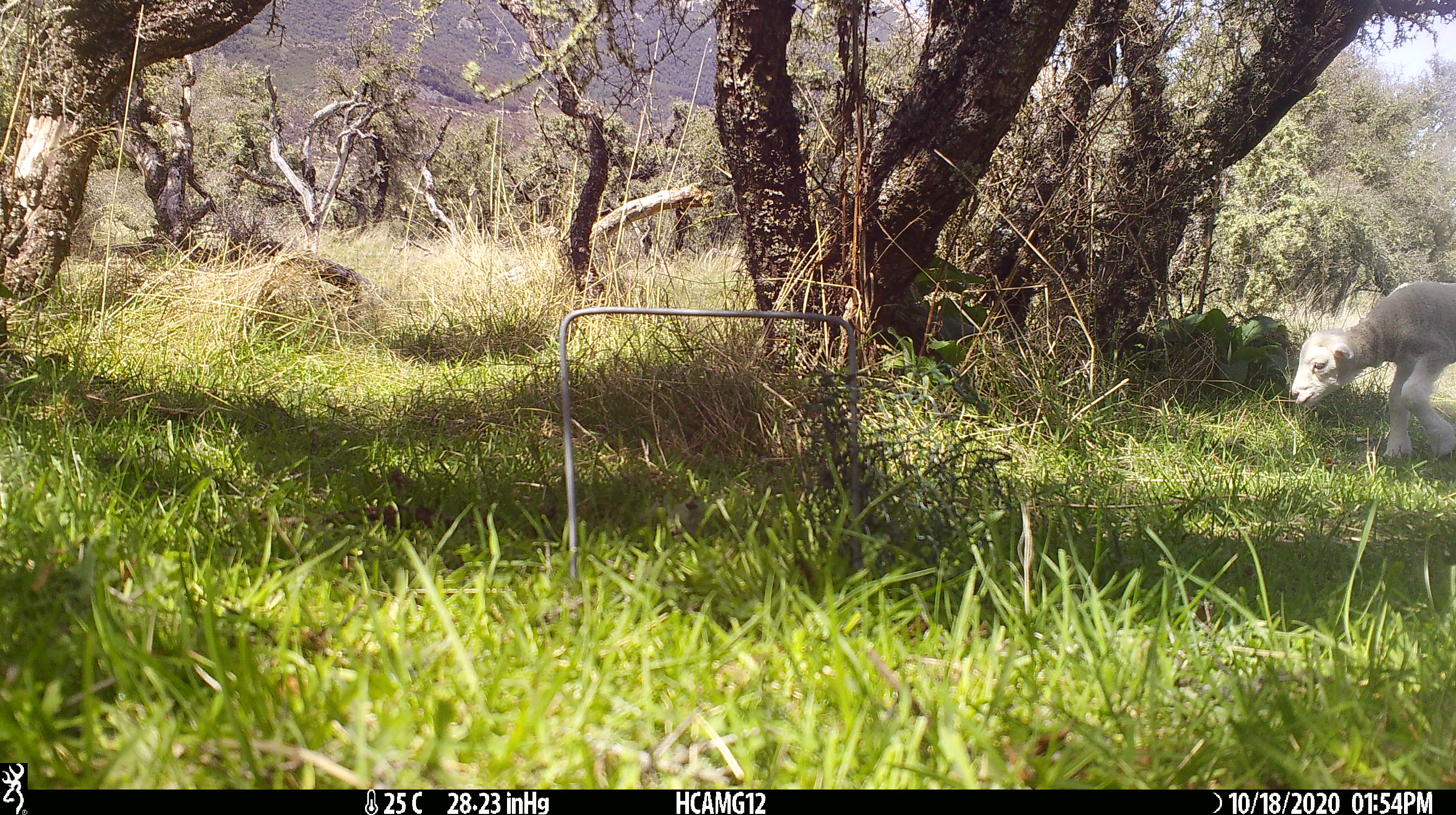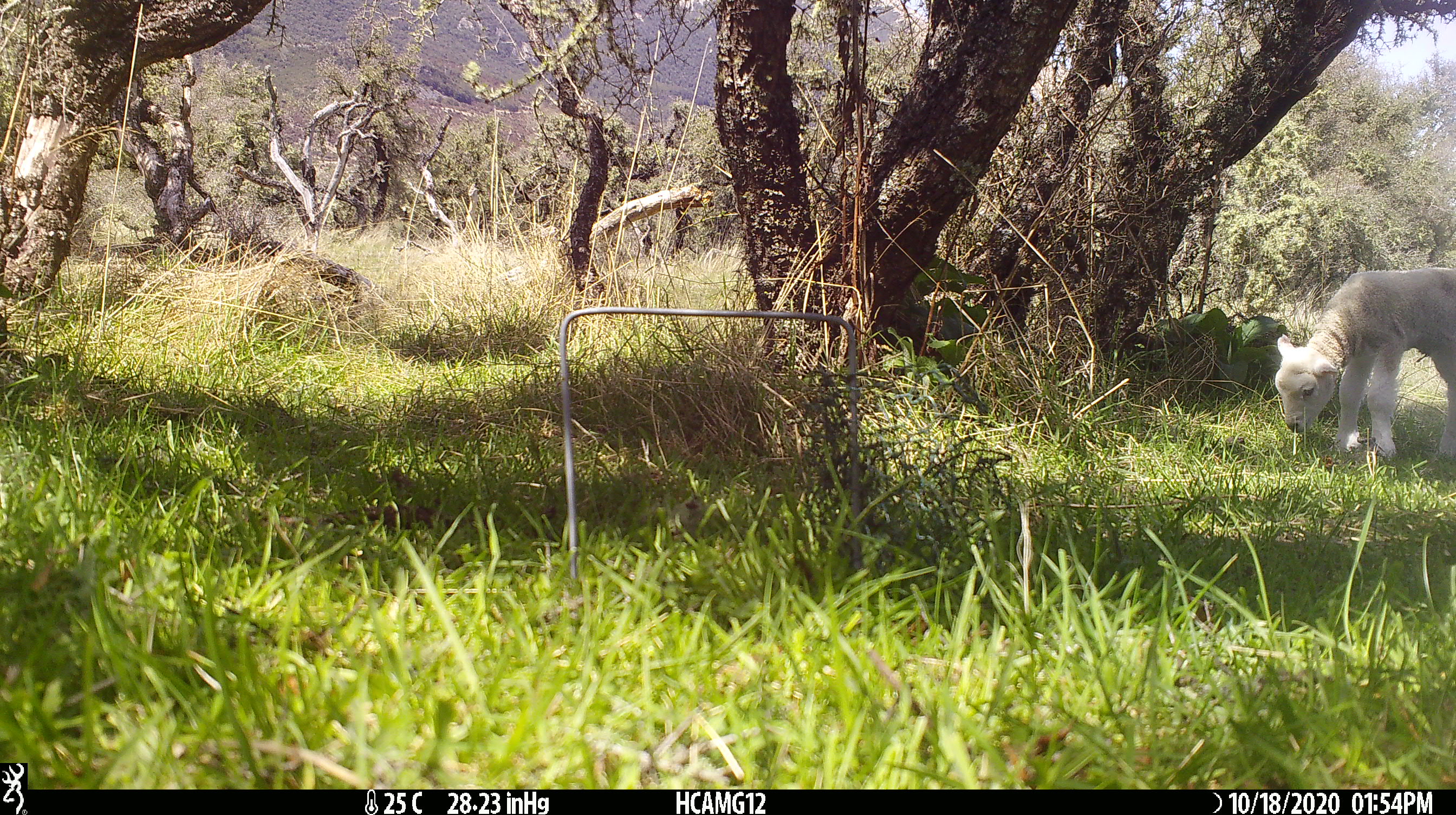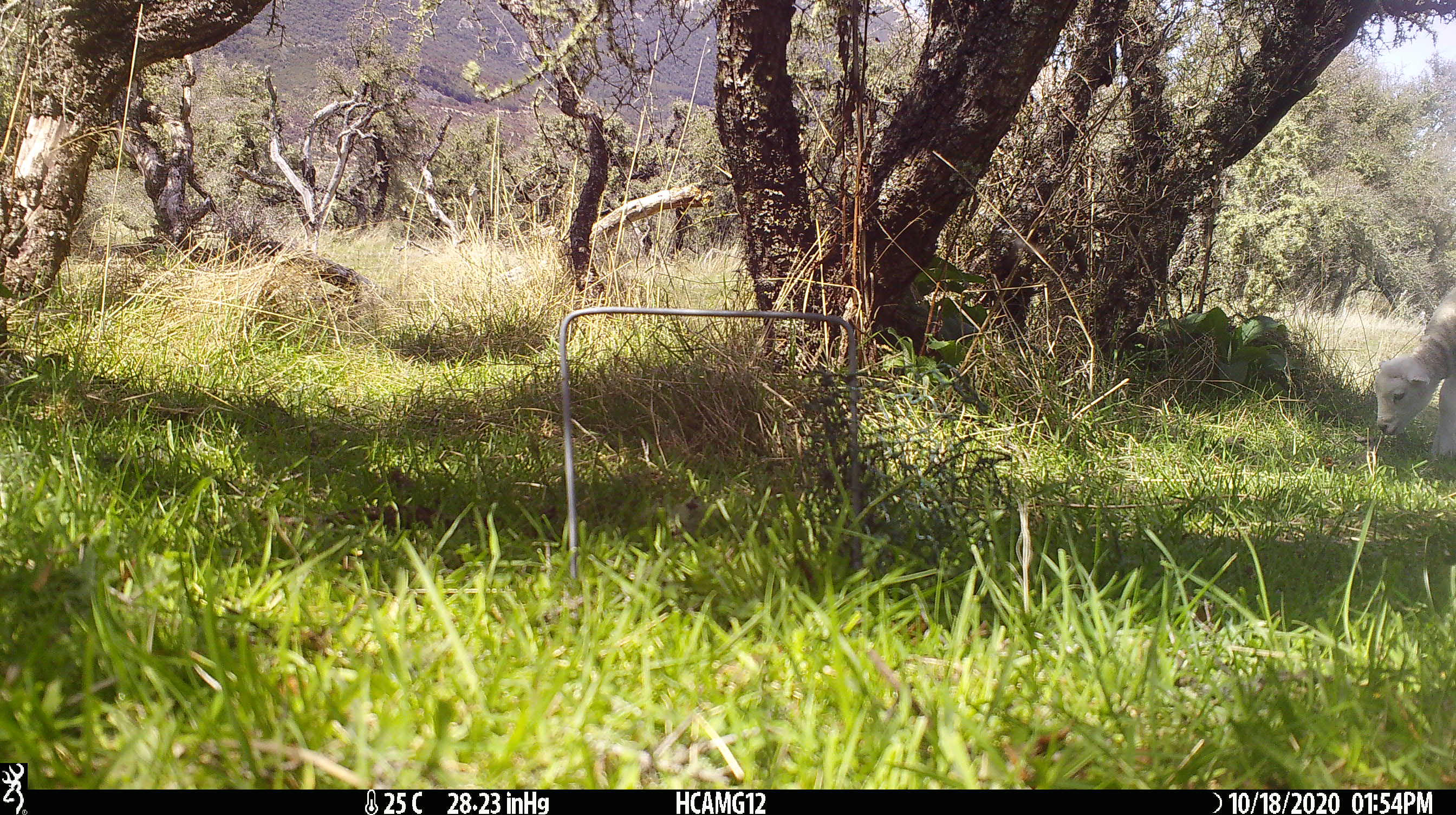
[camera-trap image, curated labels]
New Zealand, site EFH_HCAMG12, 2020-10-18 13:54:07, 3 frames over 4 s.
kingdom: Animalia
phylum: Chordata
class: Mammalia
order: Artiodactyla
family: Bovidae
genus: Ovis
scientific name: Ovis aries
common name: domestic sheep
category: sheep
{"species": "sheep (domestic sheep) (Ovis aries)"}